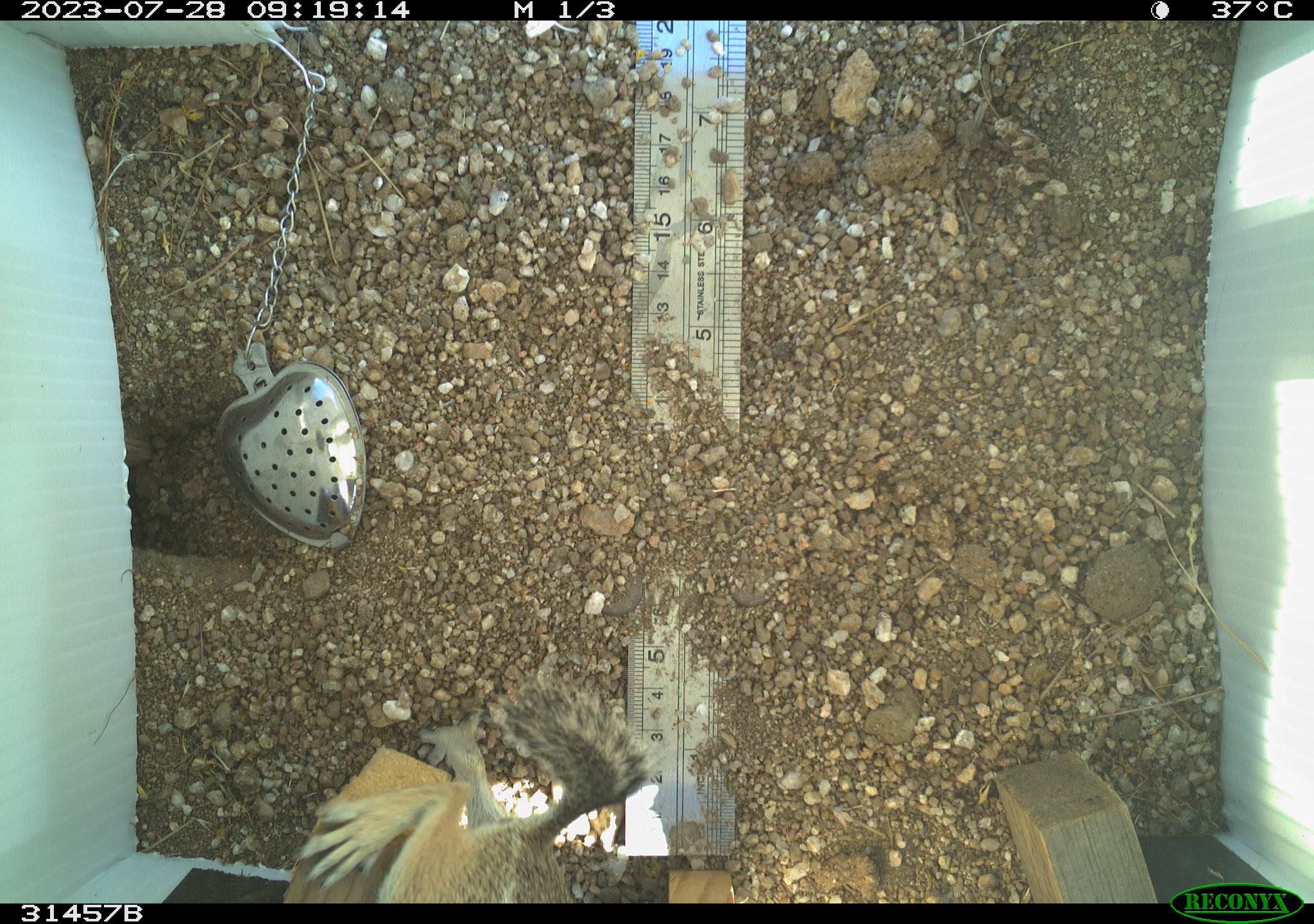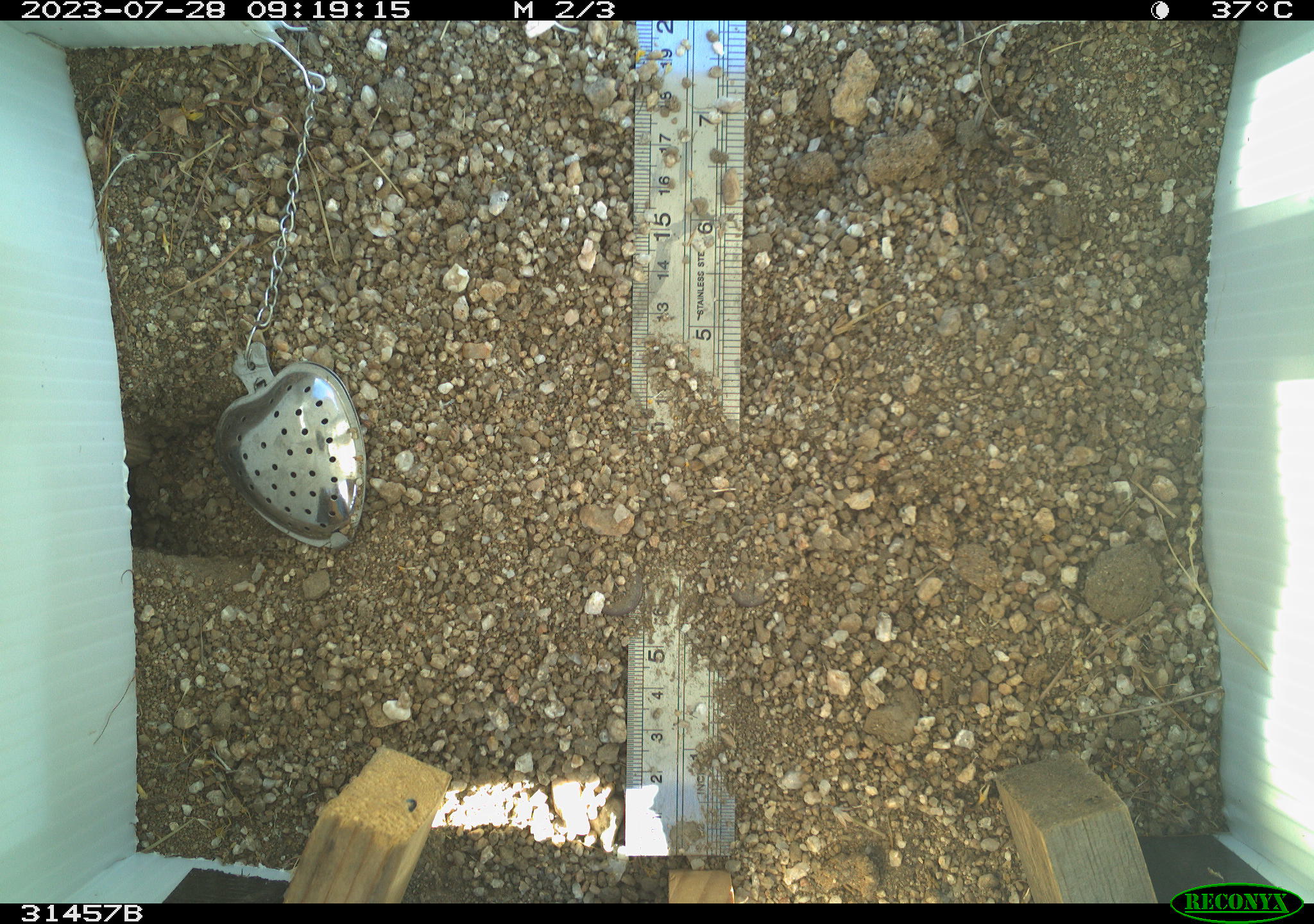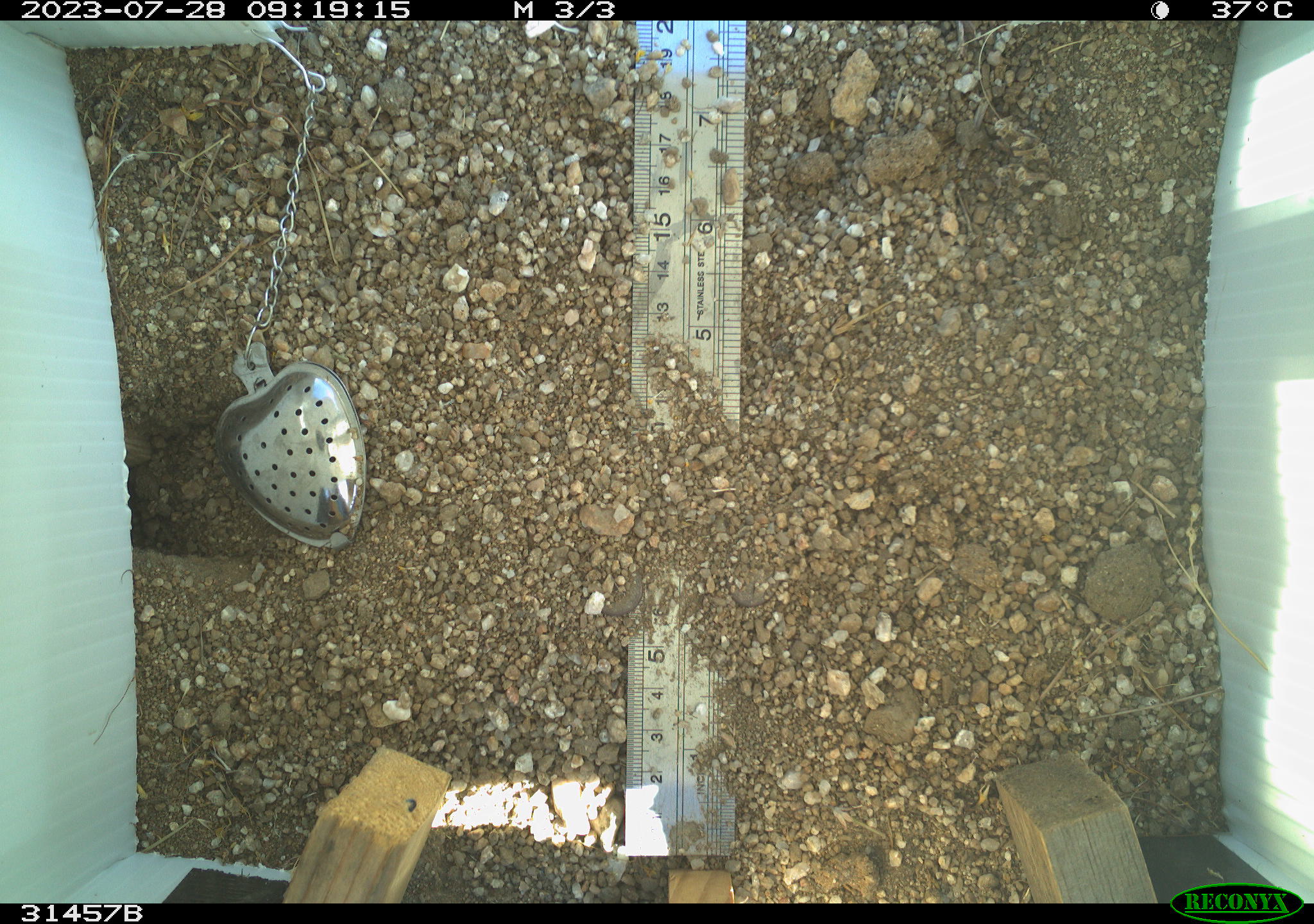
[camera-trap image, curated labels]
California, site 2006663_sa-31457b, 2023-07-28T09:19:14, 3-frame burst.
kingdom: Animalia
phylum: Chordata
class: Mammalia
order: Rodentia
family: Sciuridae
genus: Ammospermophilus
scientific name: Ammospermophilus leucurus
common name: white-tailed antelope squirrel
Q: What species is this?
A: White-tailed antelope squirrel (Ammospermophilus leucurus).